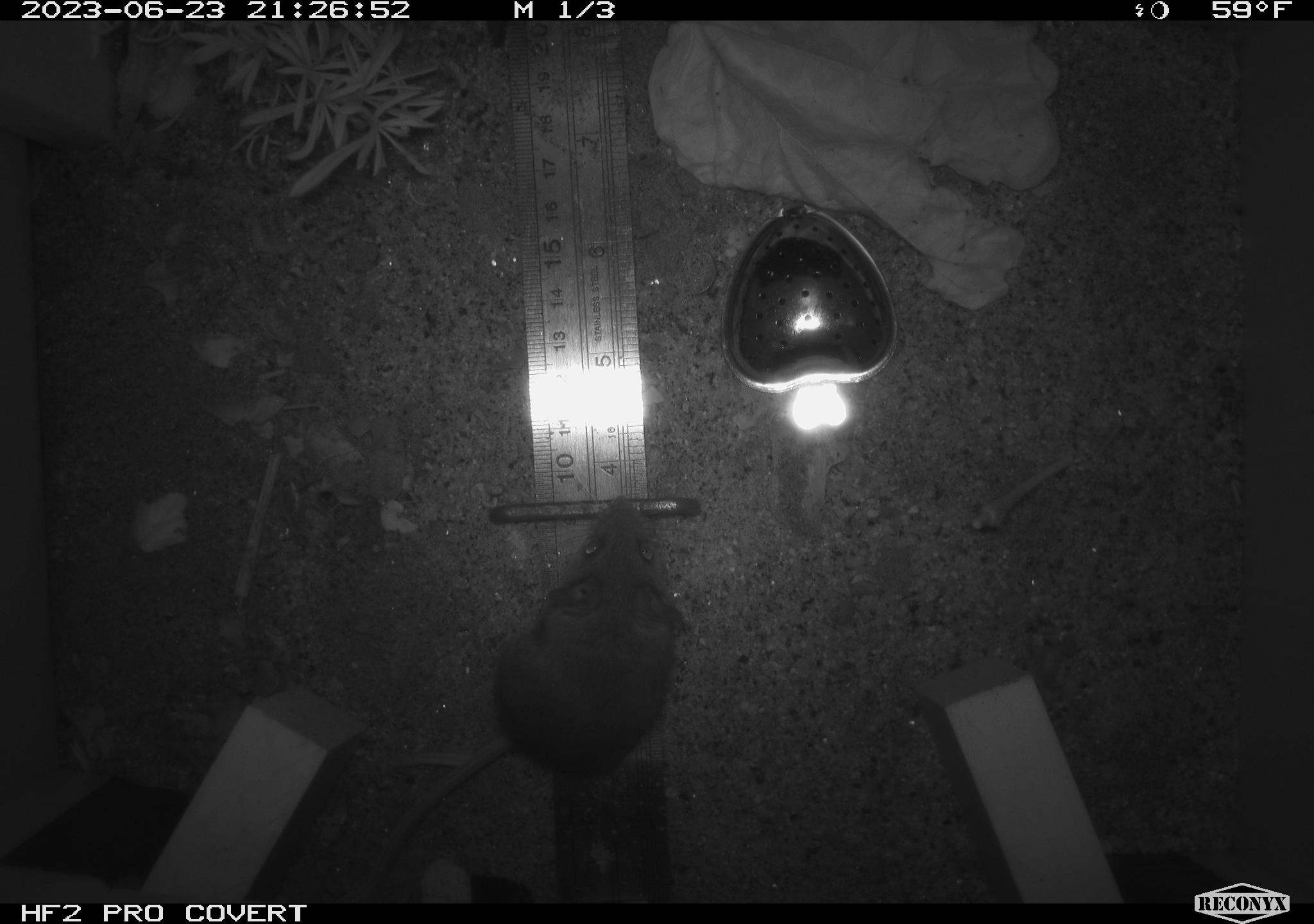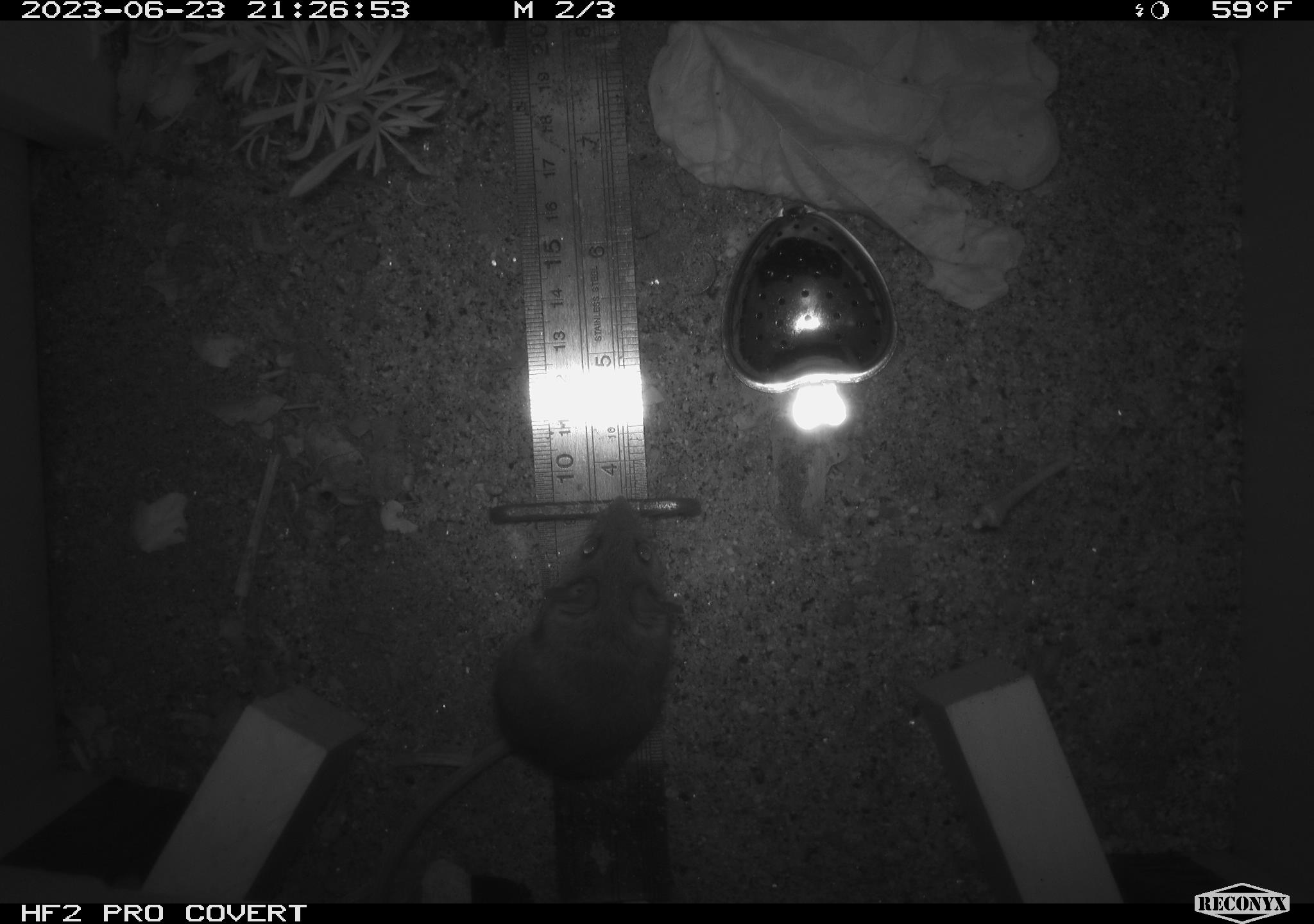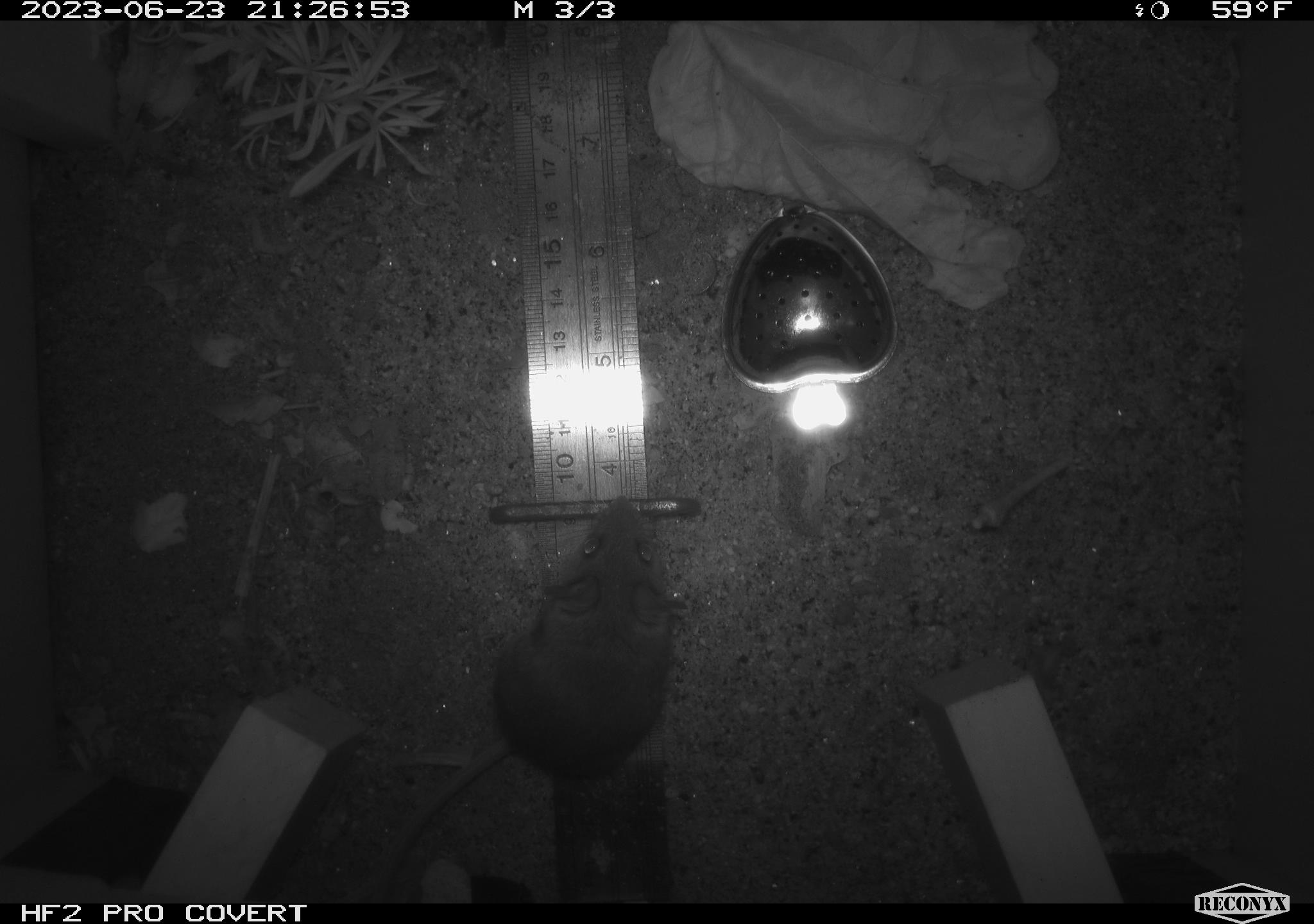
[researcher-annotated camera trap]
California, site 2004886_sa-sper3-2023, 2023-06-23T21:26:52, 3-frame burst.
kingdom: Animalia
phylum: Chordata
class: Mammalia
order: Rodentia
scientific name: Rodentia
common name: mouse species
Mouse species (Rodentia).